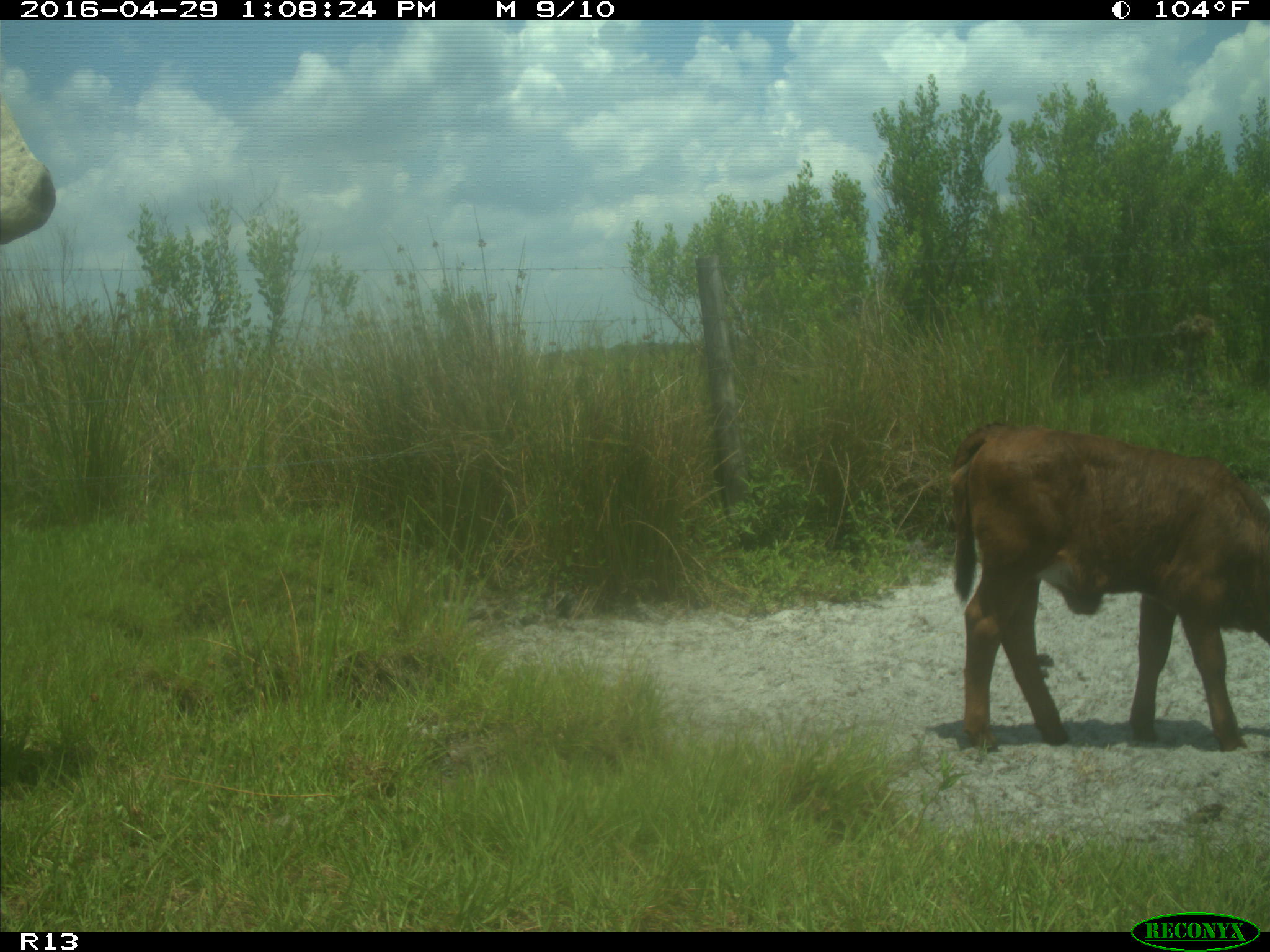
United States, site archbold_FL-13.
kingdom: Animalia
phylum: Chordata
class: Mammalia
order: Artiodactyla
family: Bovidae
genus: Bos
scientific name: Bos taurus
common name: domestic cow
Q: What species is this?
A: Bos taurus (domestic cow).